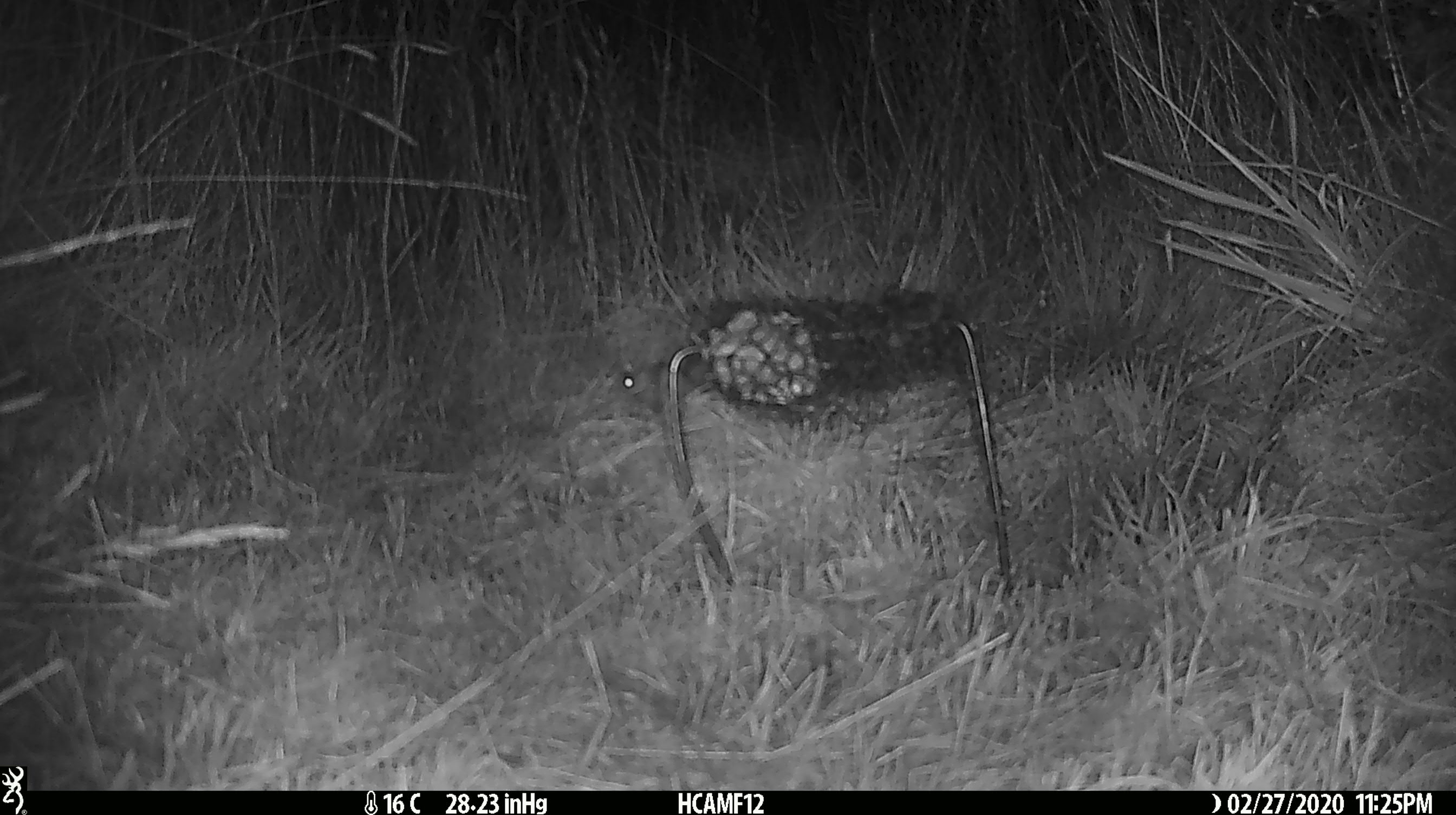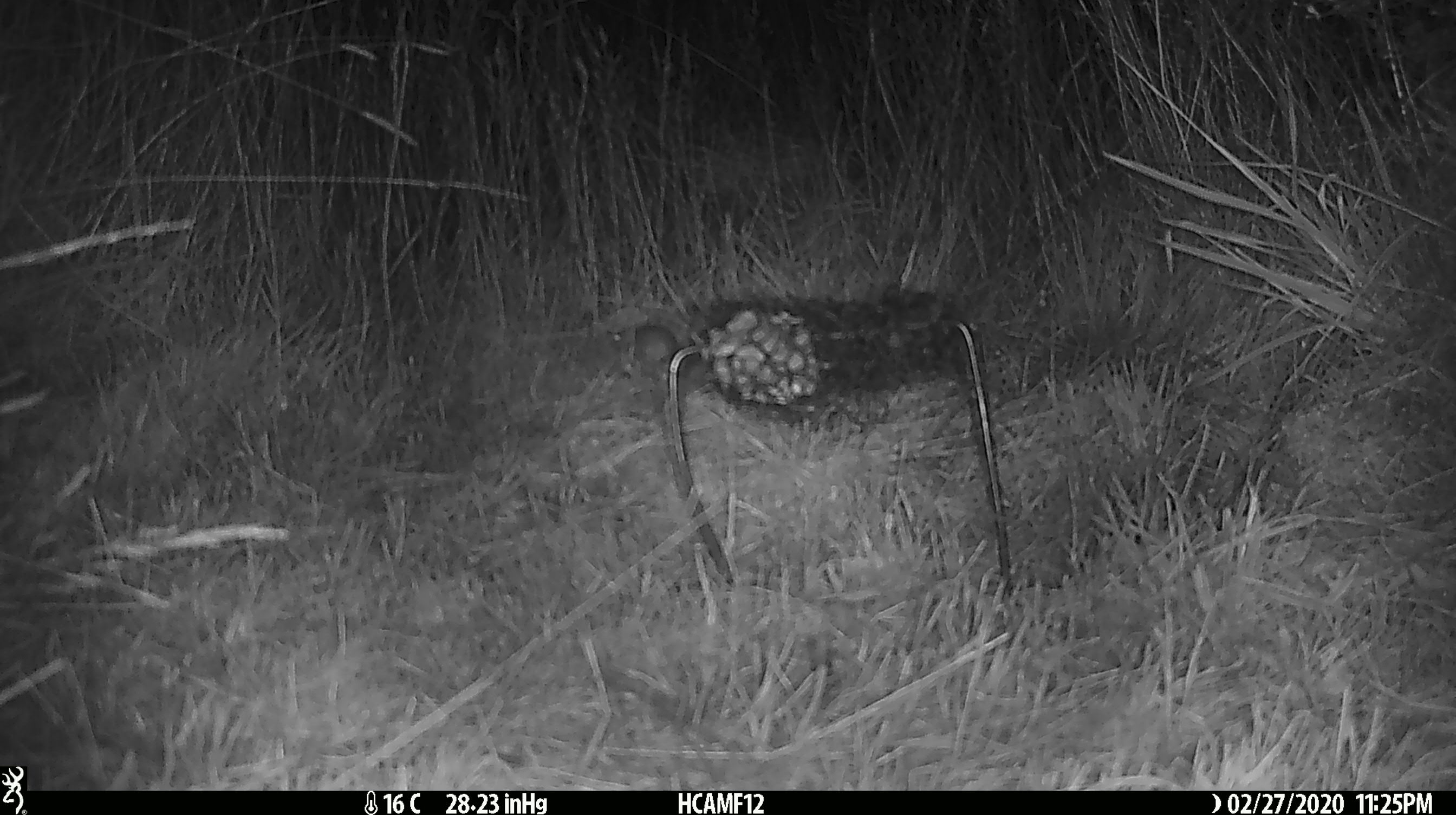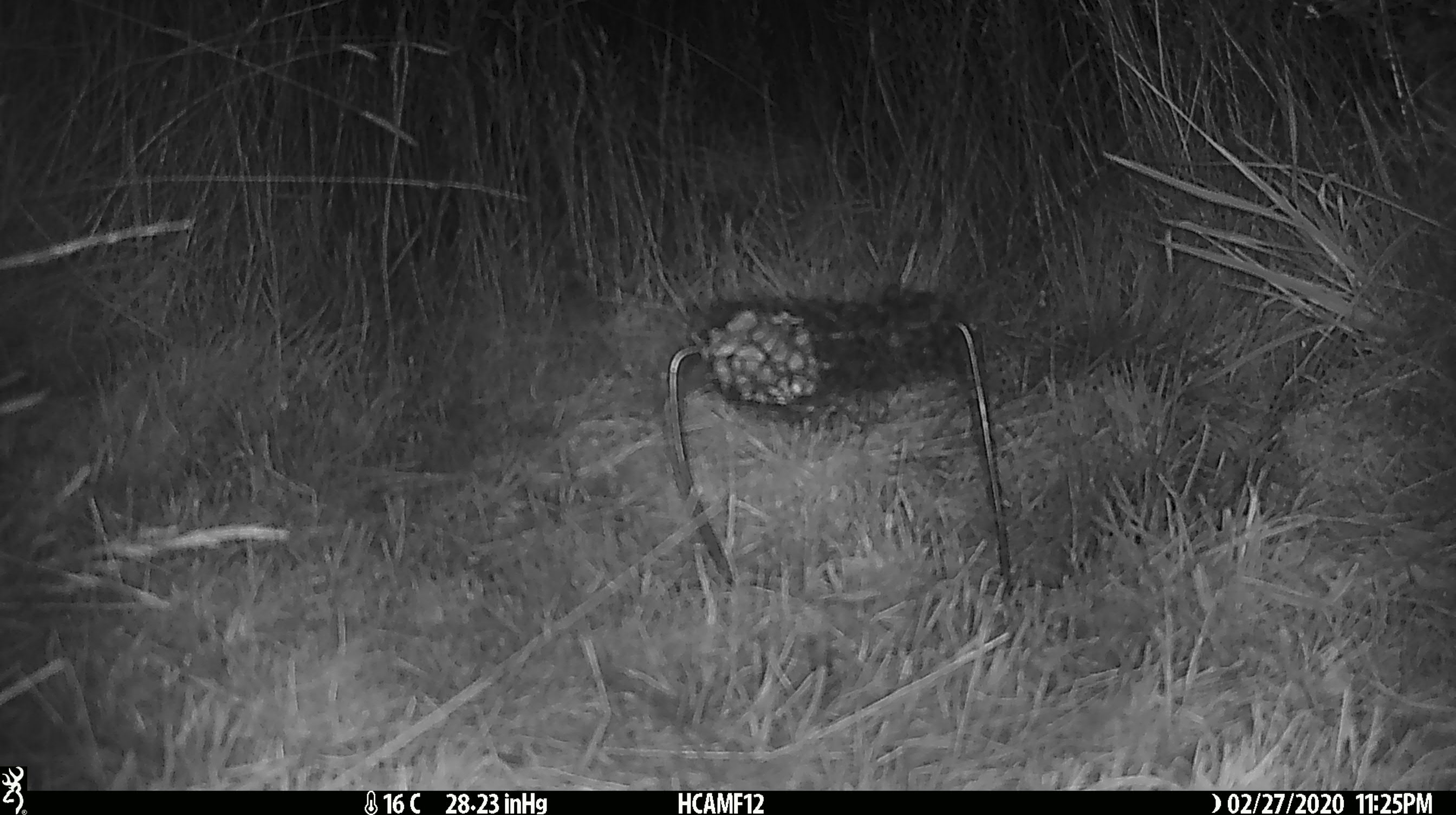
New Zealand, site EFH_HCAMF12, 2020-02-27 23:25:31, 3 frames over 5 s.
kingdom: Animalia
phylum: Chordata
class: Mammalia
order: Rodentia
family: Muridae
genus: Mus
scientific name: Mus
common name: mouse